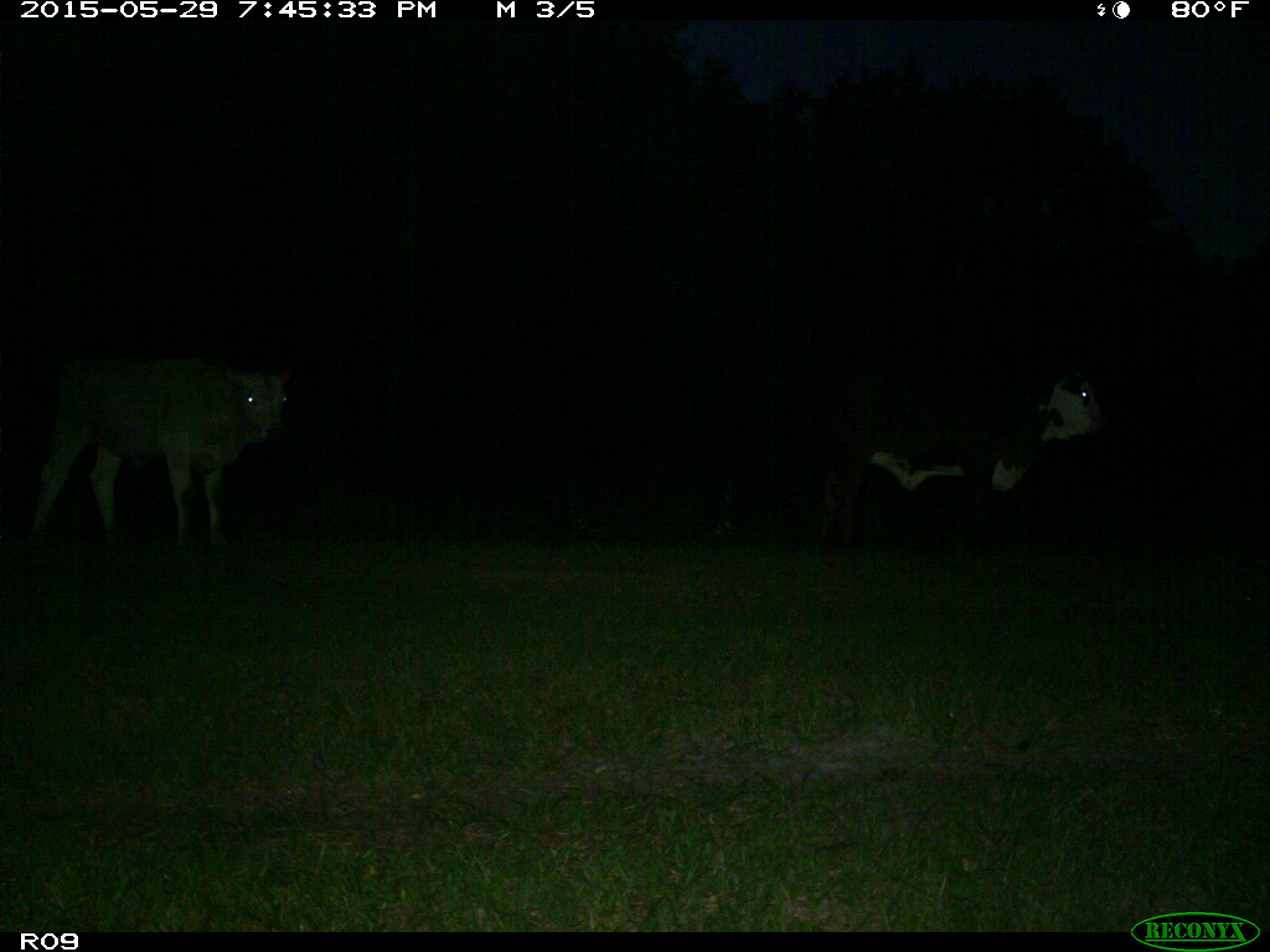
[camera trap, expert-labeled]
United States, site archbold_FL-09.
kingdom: Animalia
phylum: Chordata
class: Mammalia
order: Artiodactyla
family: Bovidae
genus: Bos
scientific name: Bos taurus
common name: domestic cow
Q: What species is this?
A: Bos taurus (domestic cow).